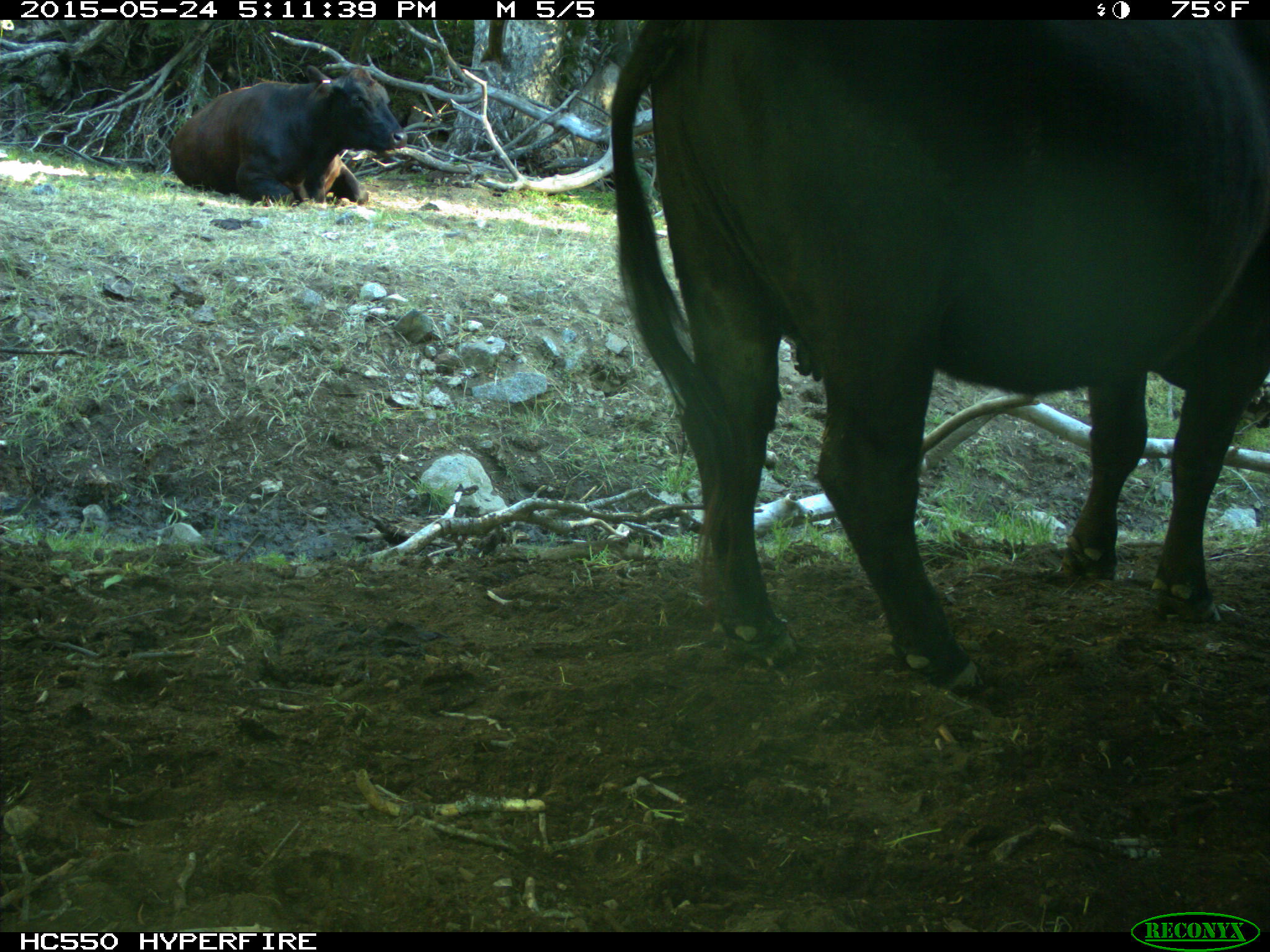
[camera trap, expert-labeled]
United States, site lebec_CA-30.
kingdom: Animalia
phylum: Chordata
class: Mammalia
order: Artiodactyla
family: Bovidae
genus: Bos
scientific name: Bos taurus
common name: domestic cow